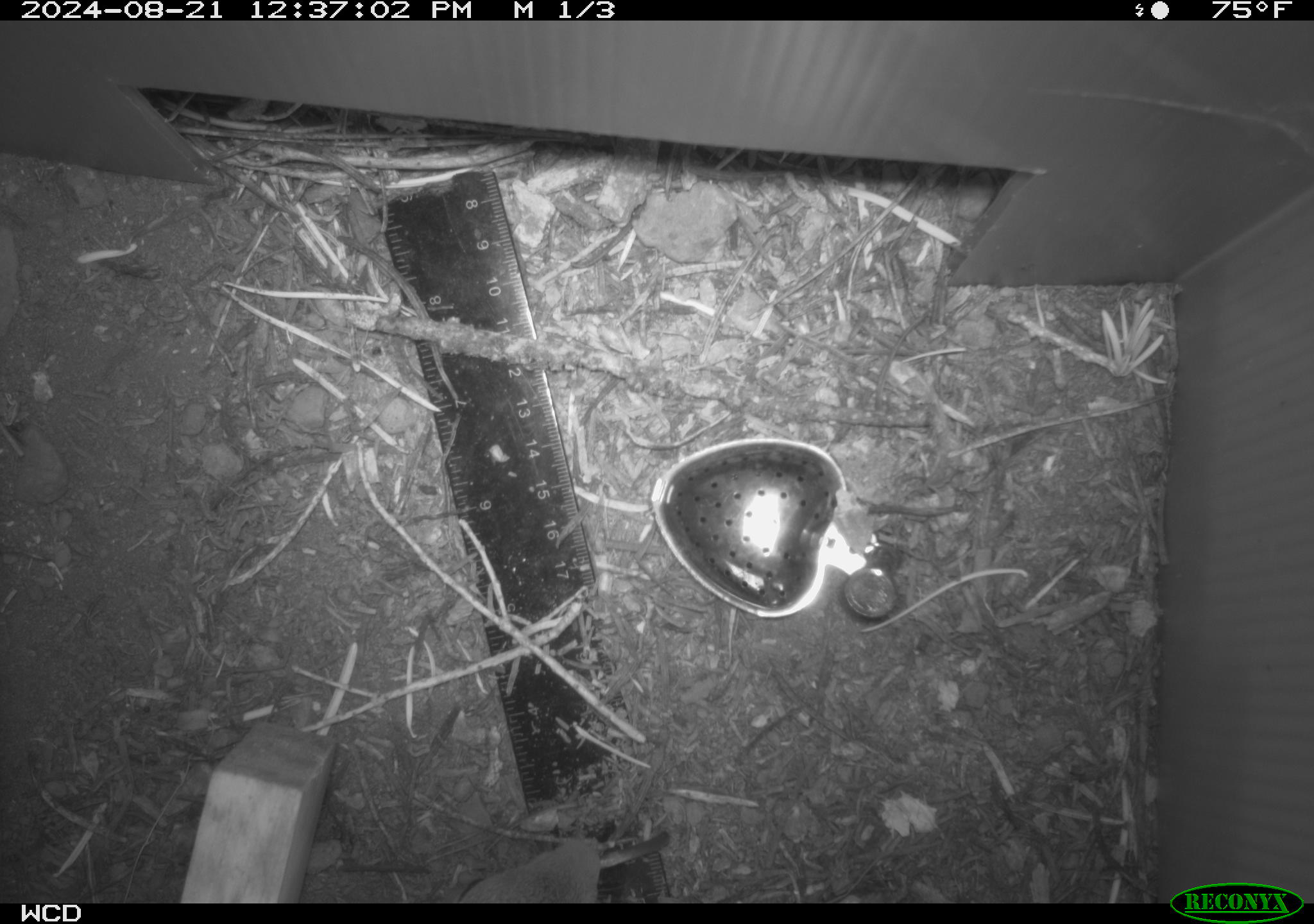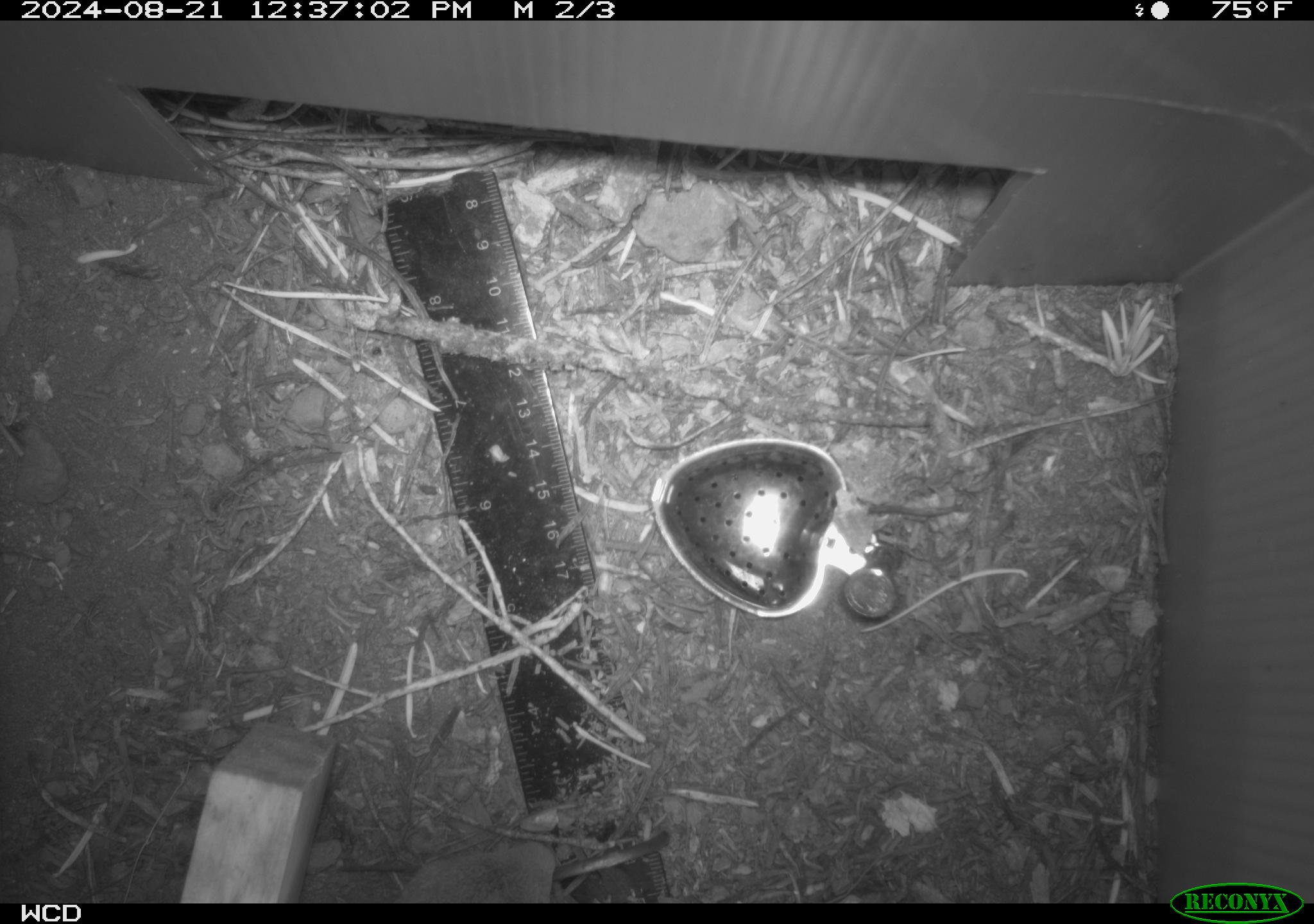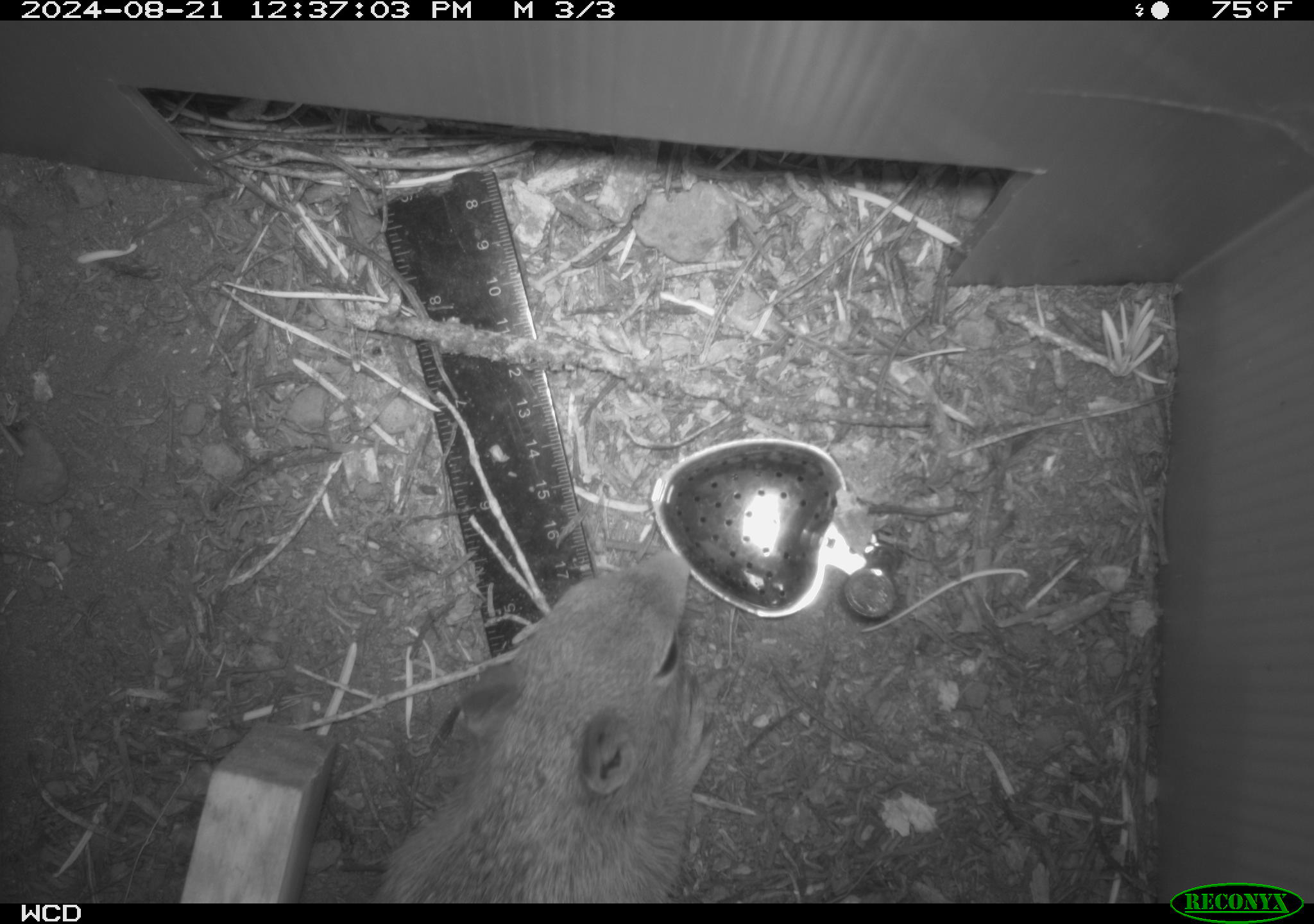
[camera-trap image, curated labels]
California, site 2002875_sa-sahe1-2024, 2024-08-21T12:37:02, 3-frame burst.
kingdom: Animalia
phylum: Chordata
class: Mammalia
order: Rodentia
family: Sciuridae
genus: Otospermophilus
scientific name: Otospermophilus beecheyi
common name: california ground squirrel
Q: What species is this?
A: California ground squirrel (Otospermophilus beecheyi).